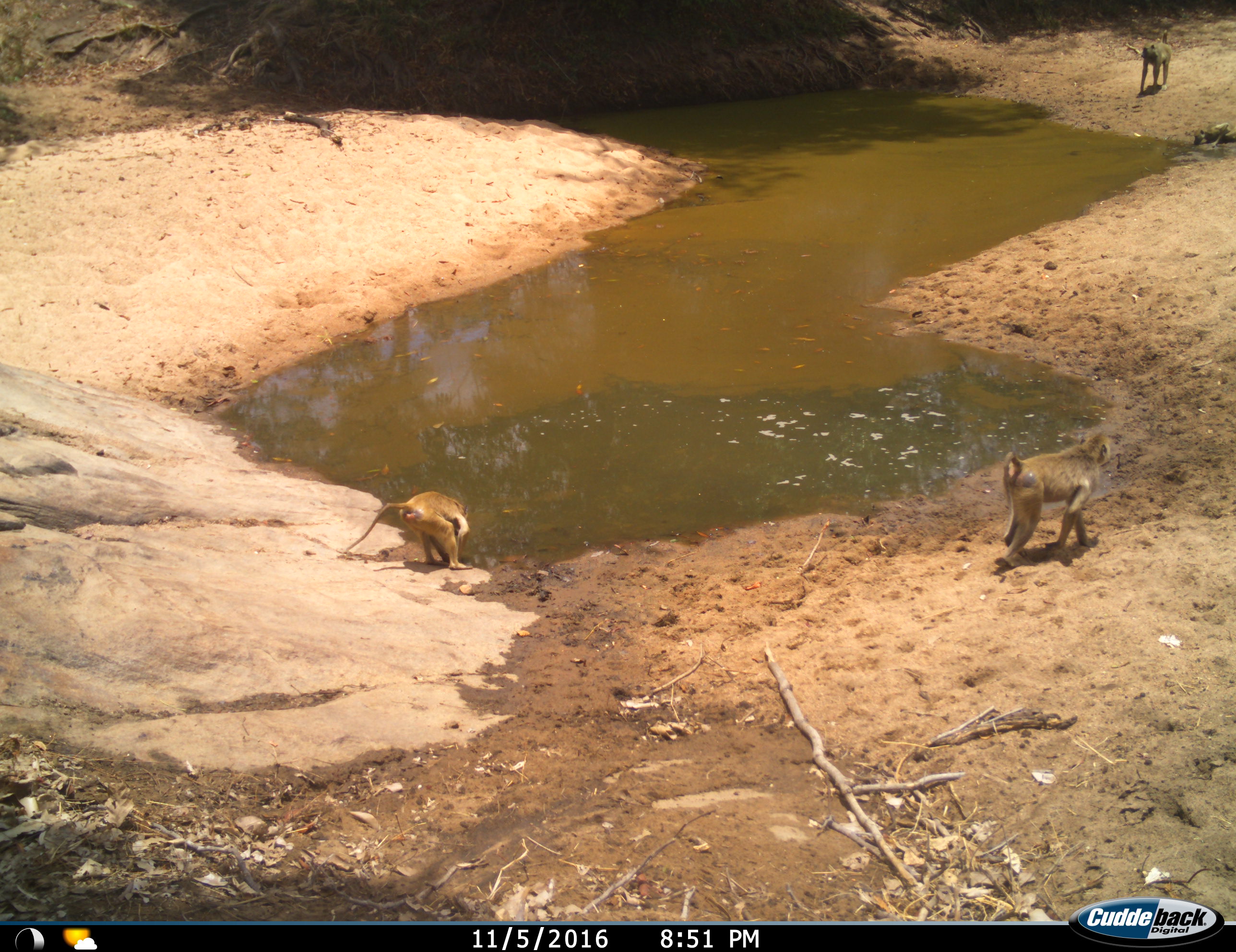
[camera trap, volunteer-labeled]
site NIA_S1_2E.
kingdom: Animalia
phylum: Chordata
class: Mammalia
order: Primates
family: Cercopithecidae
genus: Papio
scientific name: Papio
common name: baboon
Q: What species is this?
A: Baboon (Papio).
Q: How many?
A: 4.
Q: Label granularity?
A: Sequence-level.